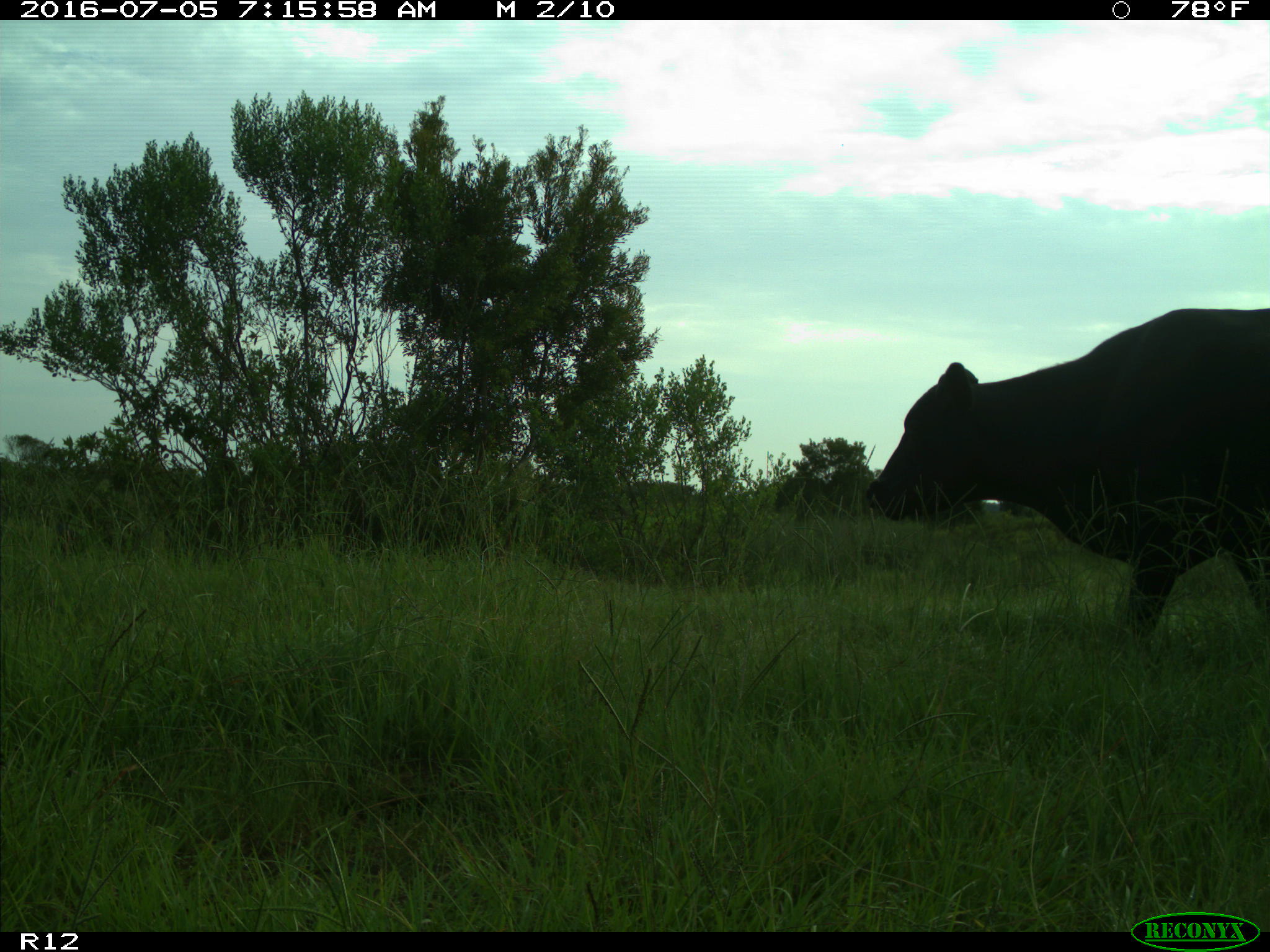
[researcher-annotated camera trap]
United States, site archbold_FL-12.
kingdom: Animalia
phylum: Chordata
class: Mammalia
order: Artiodactyla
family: Bovidae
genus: Bos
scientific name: Bos taurus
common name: domestic cow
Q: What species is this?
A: Bos taurus (domestic cow).